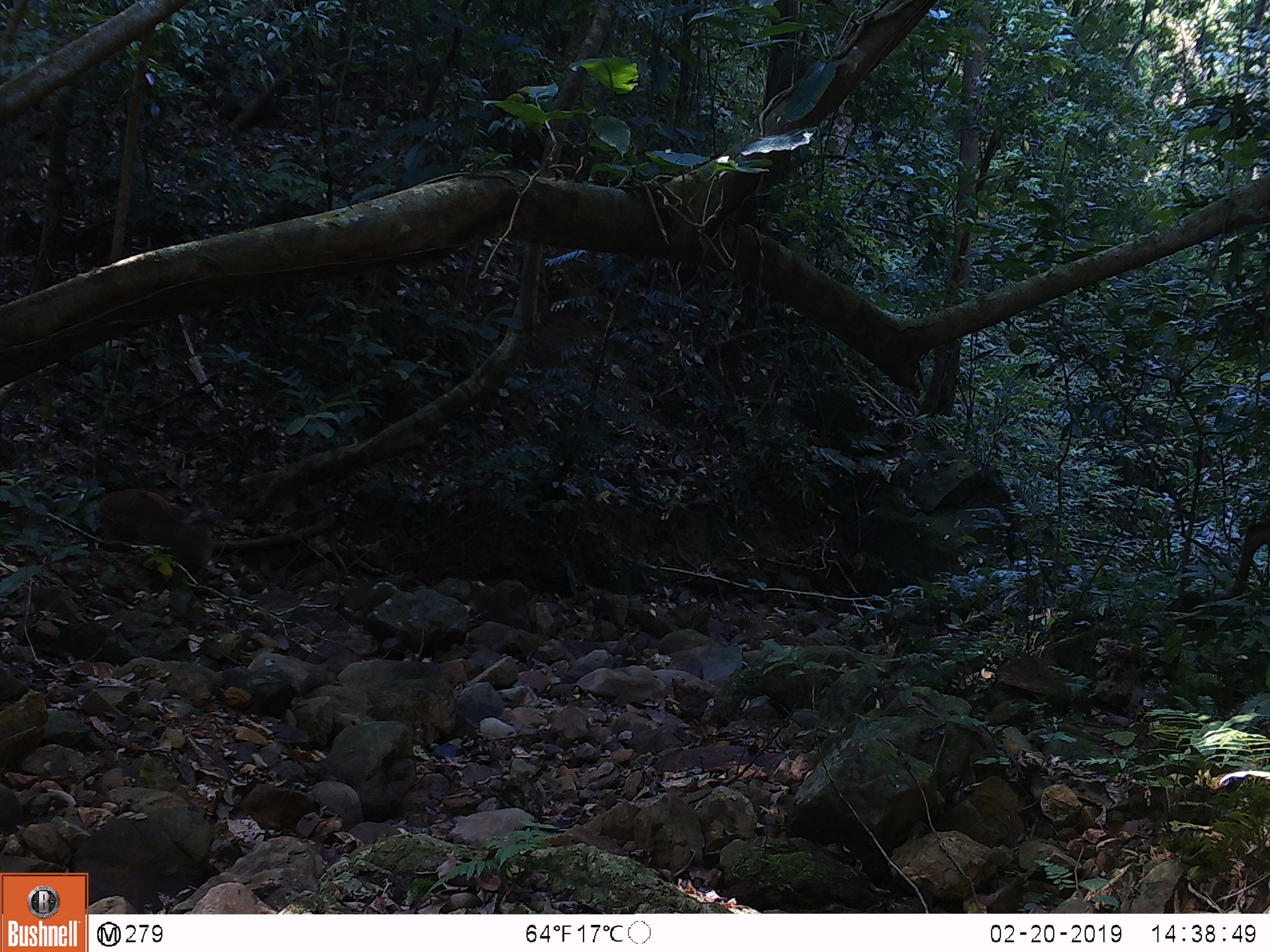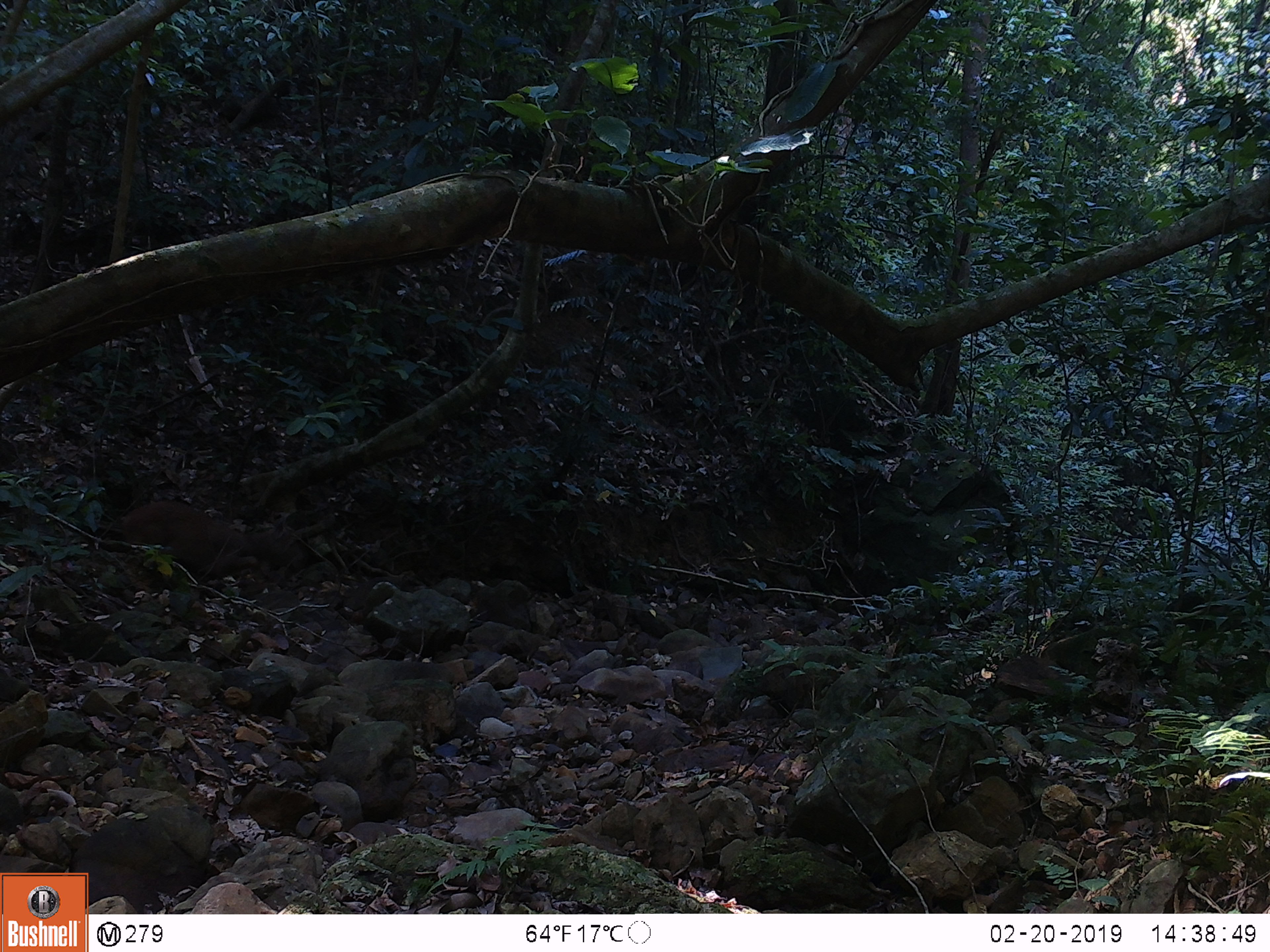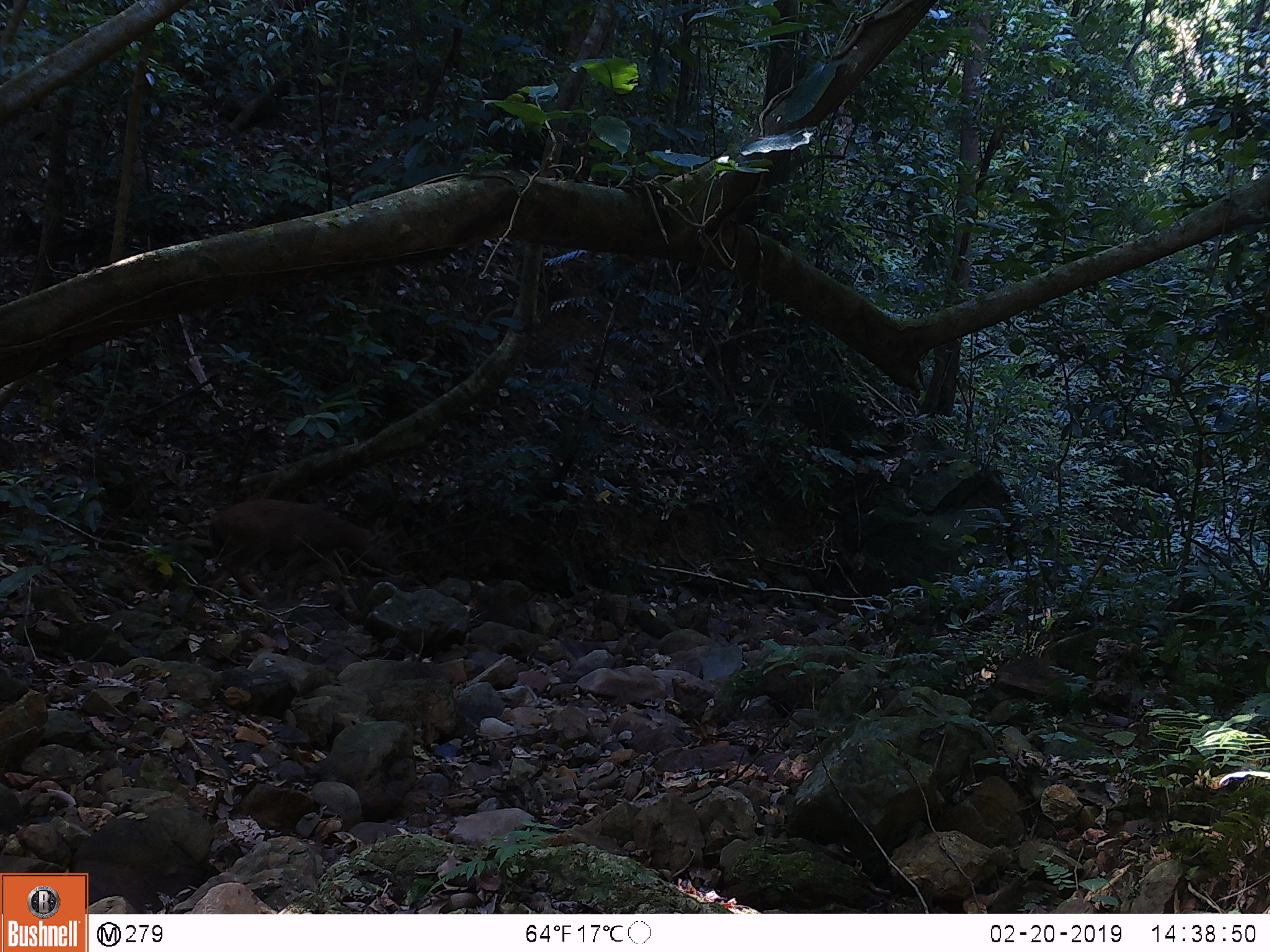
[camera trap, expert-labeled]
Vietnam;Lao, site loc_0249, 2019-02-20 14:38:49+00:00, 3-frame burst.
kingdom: Animalia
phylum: Chordata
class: Mammalia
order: Artiodactyla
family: Cervidae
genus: Rusa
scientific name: Rusa unicolor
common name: sambar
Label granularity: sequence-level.